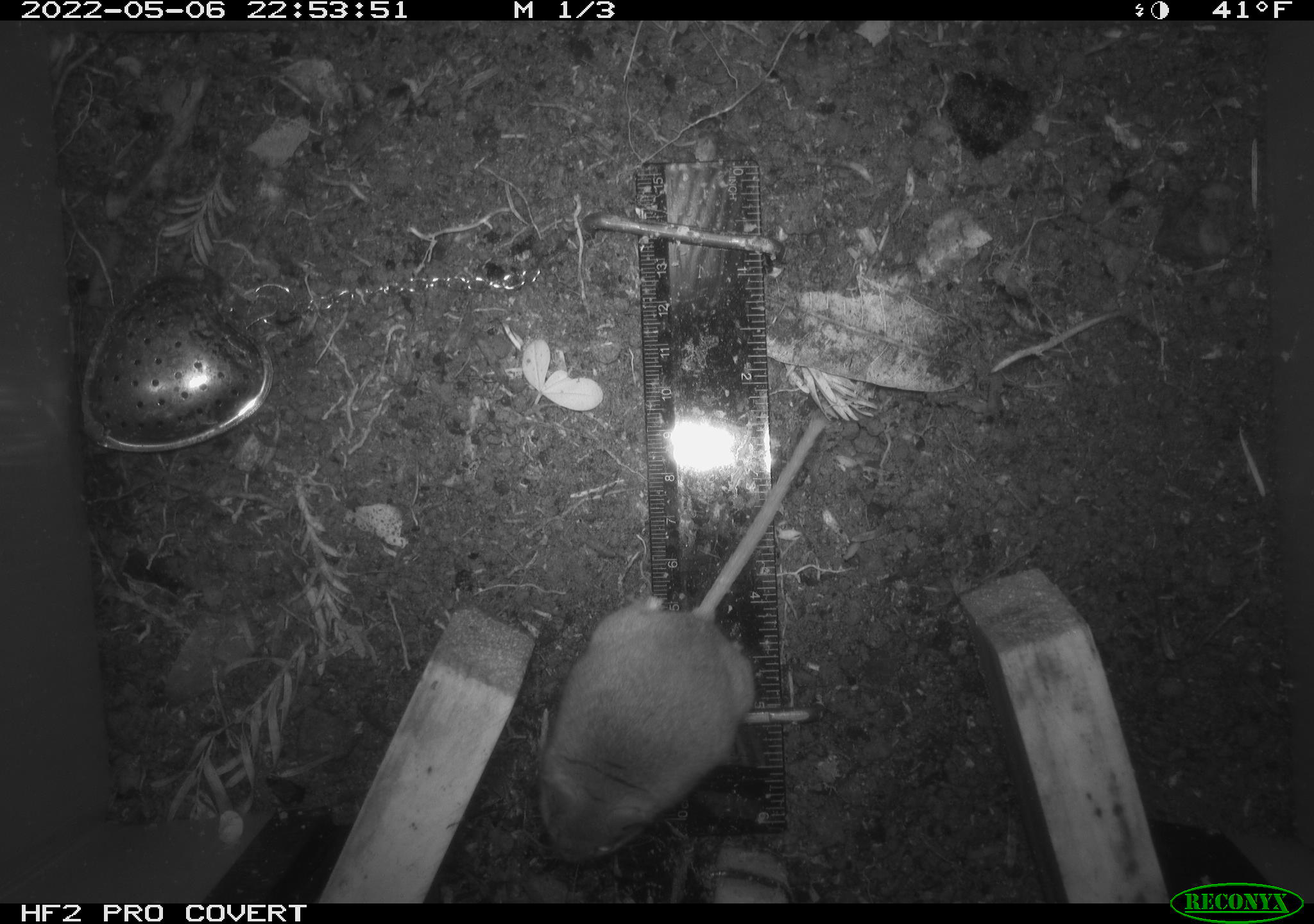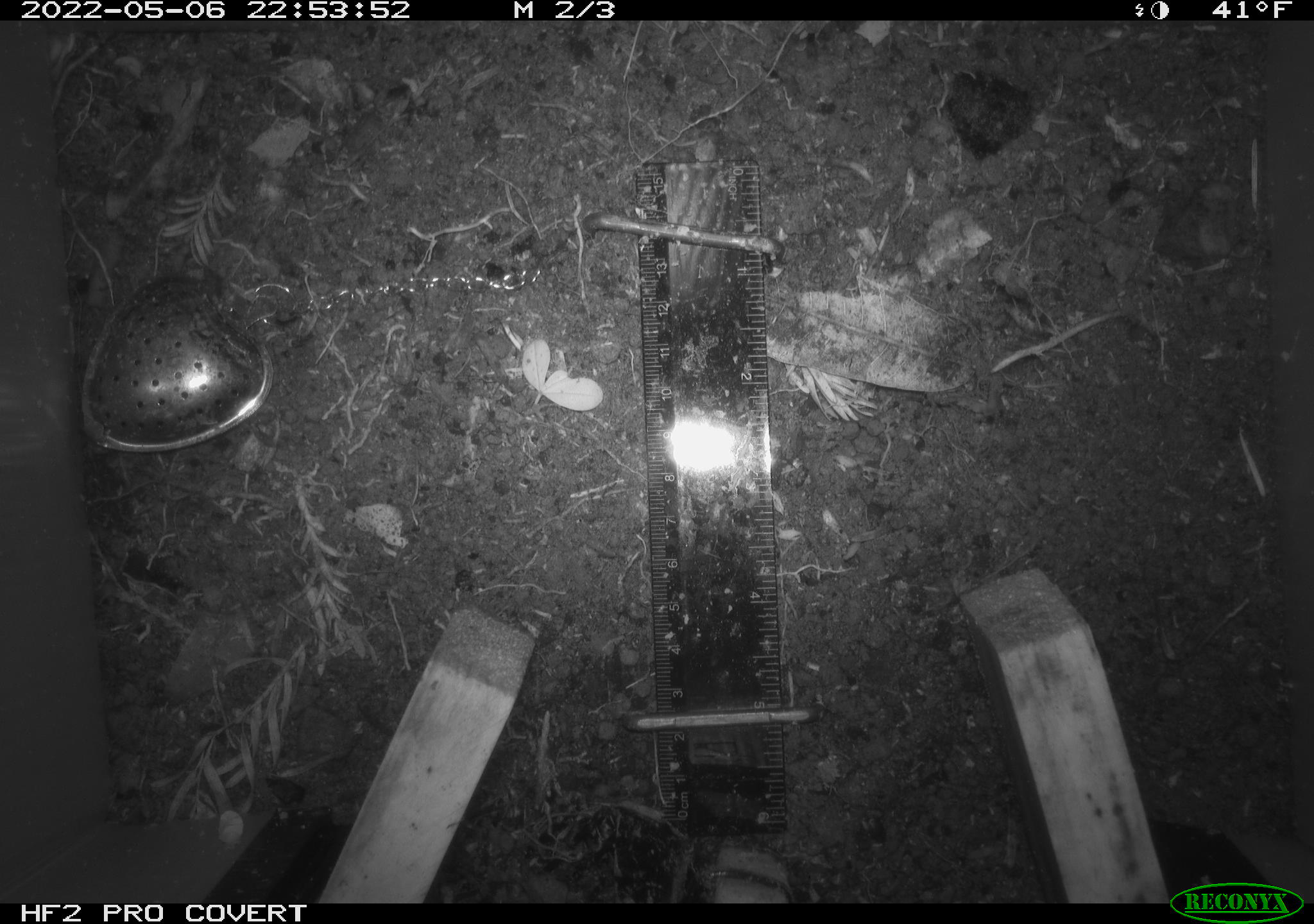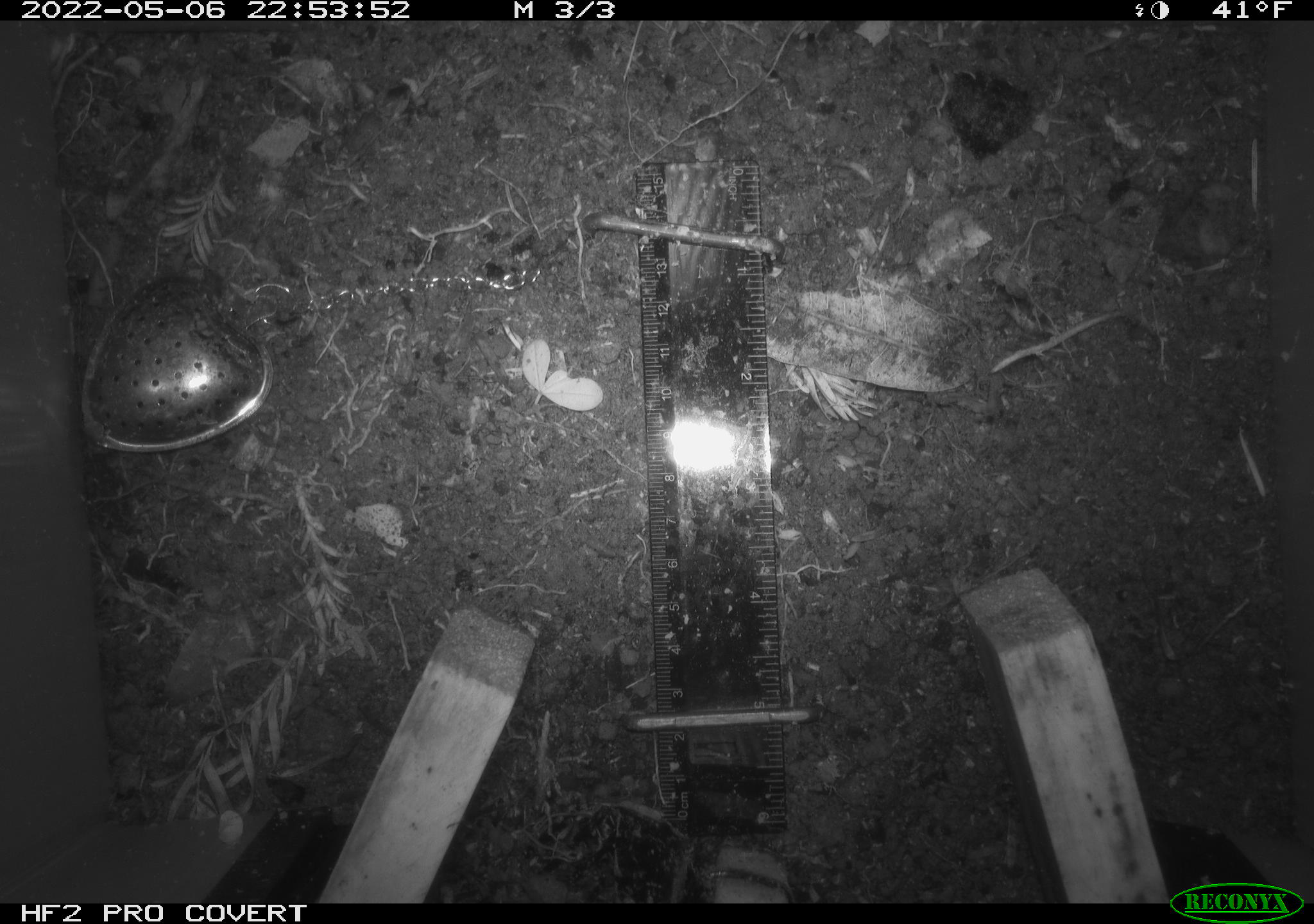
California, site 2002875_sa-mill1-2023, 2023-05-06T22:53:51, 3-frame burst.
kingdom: Animalia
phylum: Chordata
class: Mammalia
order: Rodentia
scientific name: Rodentia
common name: mouse species